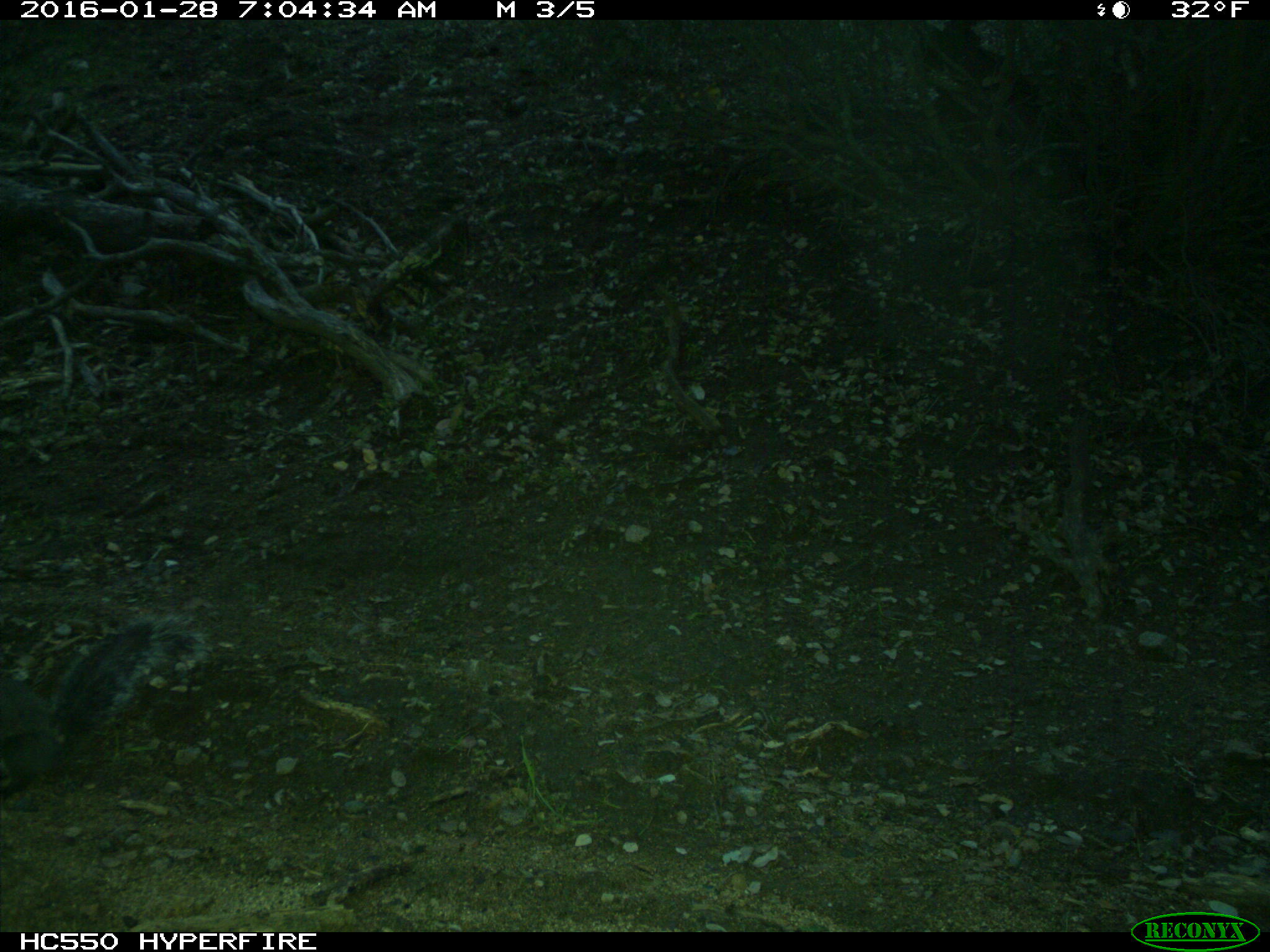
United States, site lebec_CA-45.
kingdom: Animalia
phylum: Chordata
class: Mammalia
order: Rodentia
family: Sciuridae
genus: Sciurus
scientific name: Sciurus carolinensis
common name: eastern gray squirrel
Sciurus carolinensis (eastern gray squirrel).